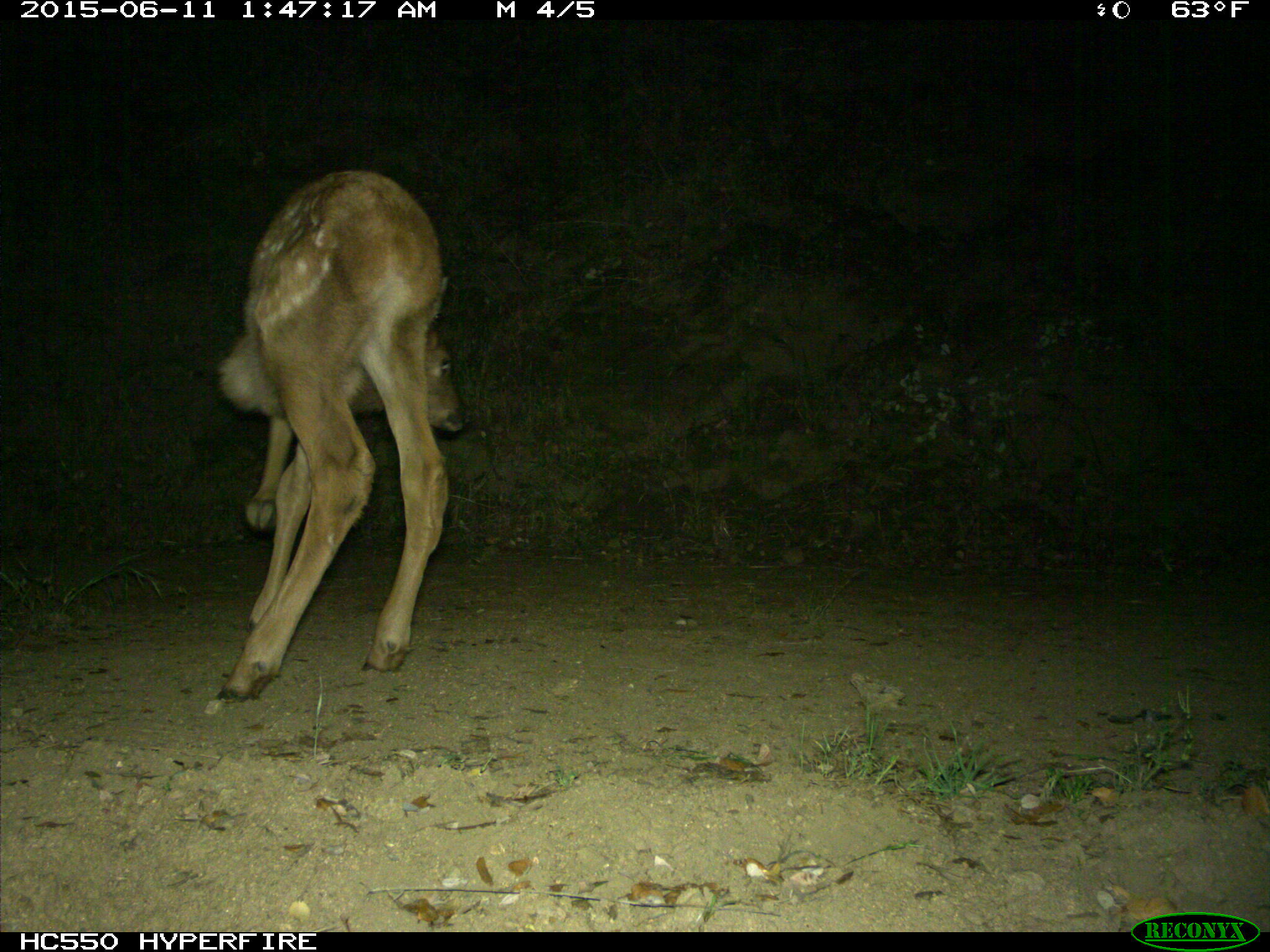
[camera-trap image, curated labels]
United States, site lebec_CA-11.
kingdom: Animalia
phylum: Chordata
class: Mammalia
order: Artiodactyla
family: Cervidae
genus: Cervus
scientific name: Cervus canadensis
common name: elk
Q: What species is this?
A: Cervus canadensis (elk).